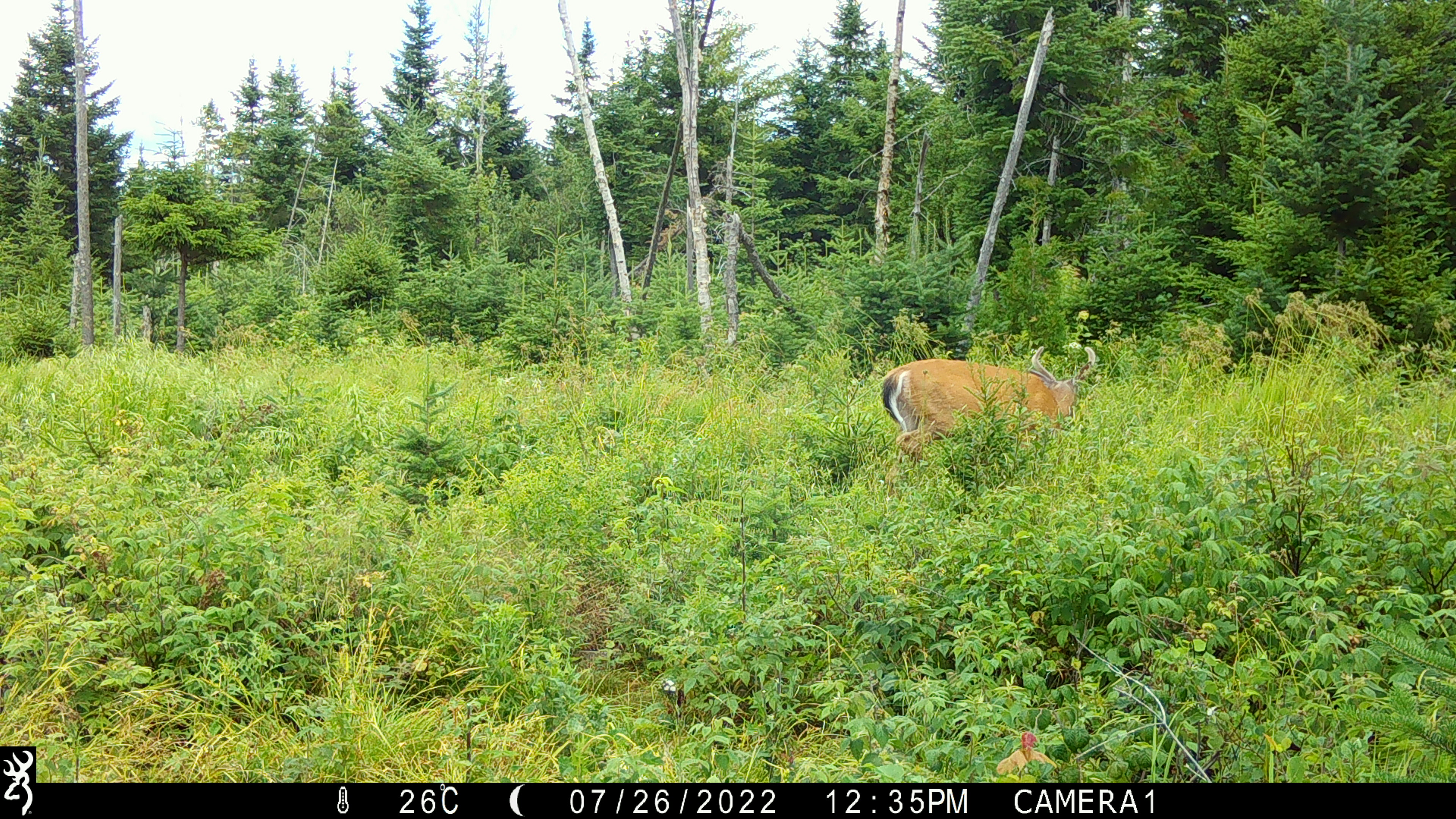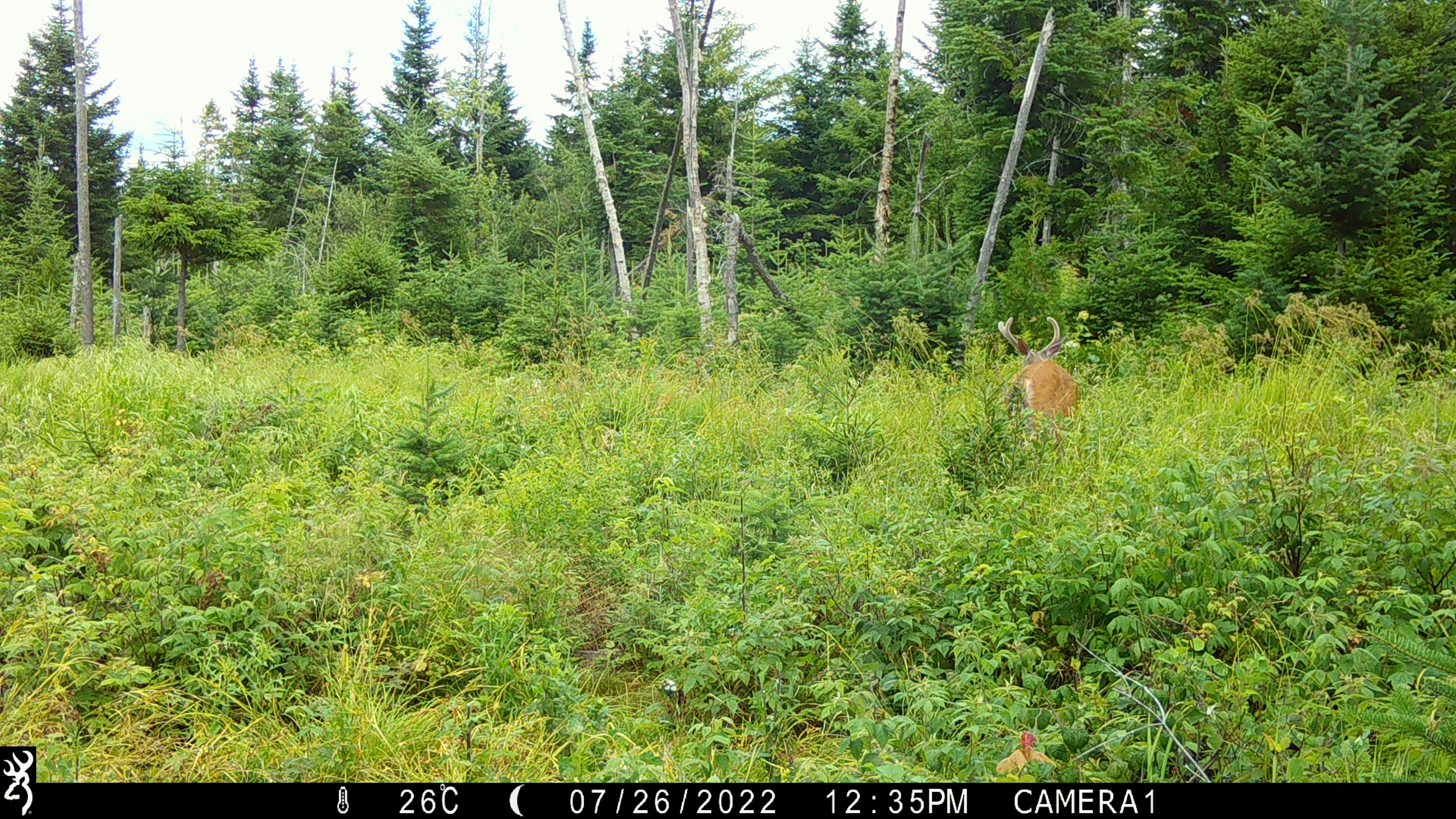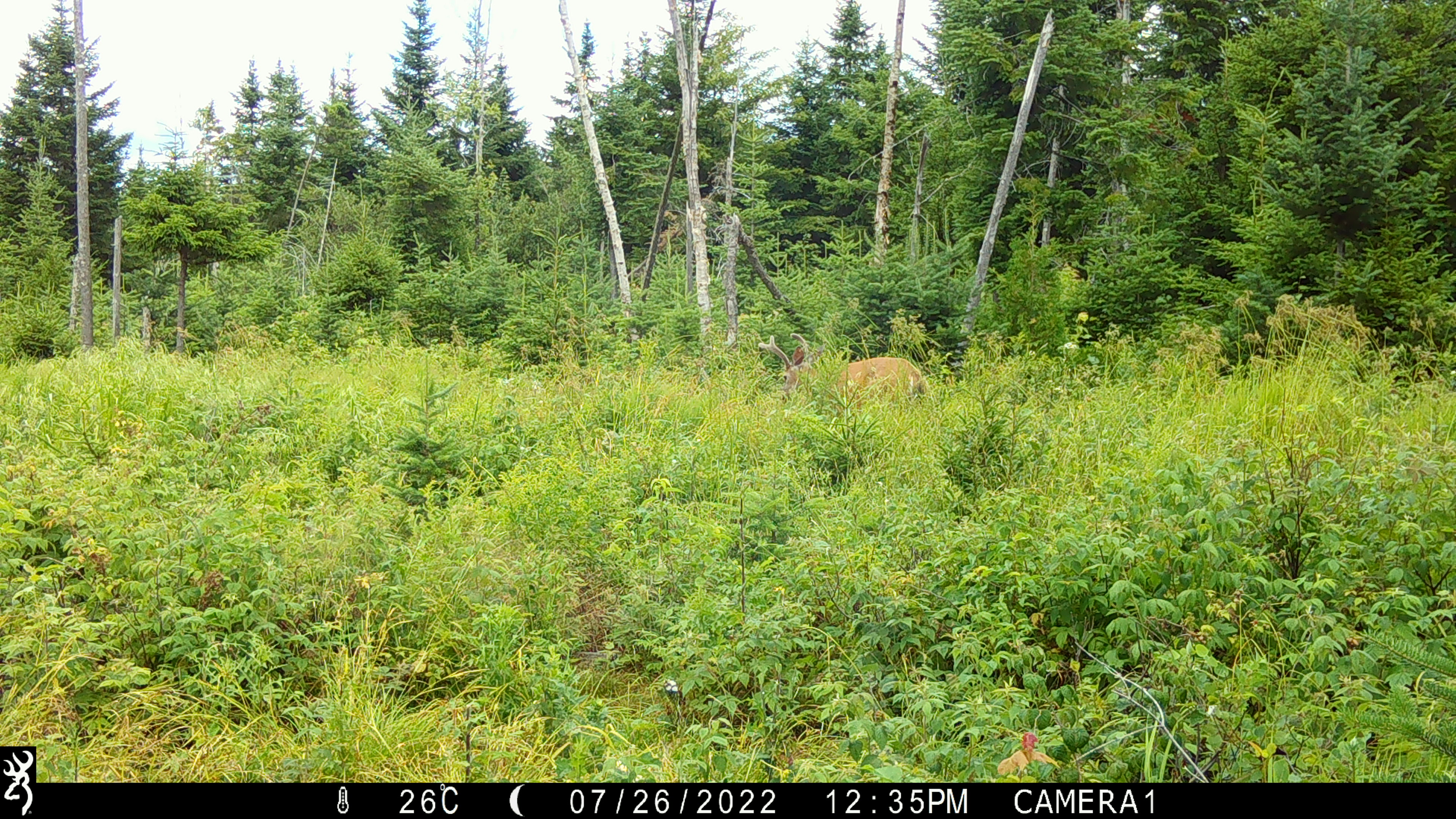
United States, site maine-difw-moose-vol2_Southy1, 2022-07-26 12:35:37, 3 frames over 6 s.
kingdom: Animalia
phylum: Chordata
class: Mammalia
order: Artiodactyla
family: Cervidae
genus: Odocoileus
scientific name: Odocoileus virginianus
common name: white-tailed deer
White-tailed deer (Odocoileus virginianus).